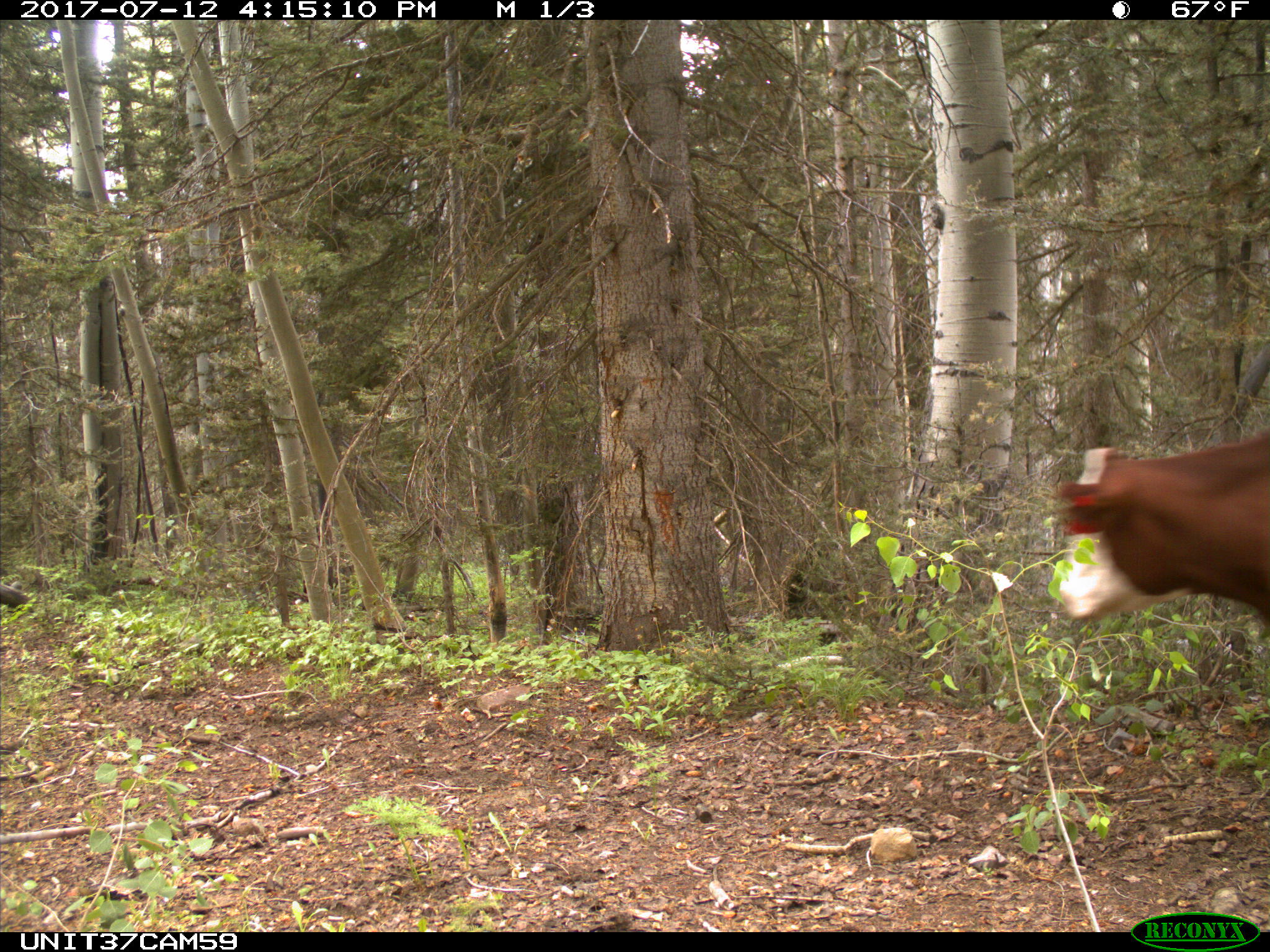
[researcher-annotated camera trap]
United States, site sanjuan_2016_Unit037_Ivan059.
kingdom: Animalia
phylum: Chordata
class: Mammalia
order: Artiodactyla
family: Bovidae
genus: Bos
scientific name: Bos taurus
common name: domestic cow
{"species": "Bos taurus (domestic cow)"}